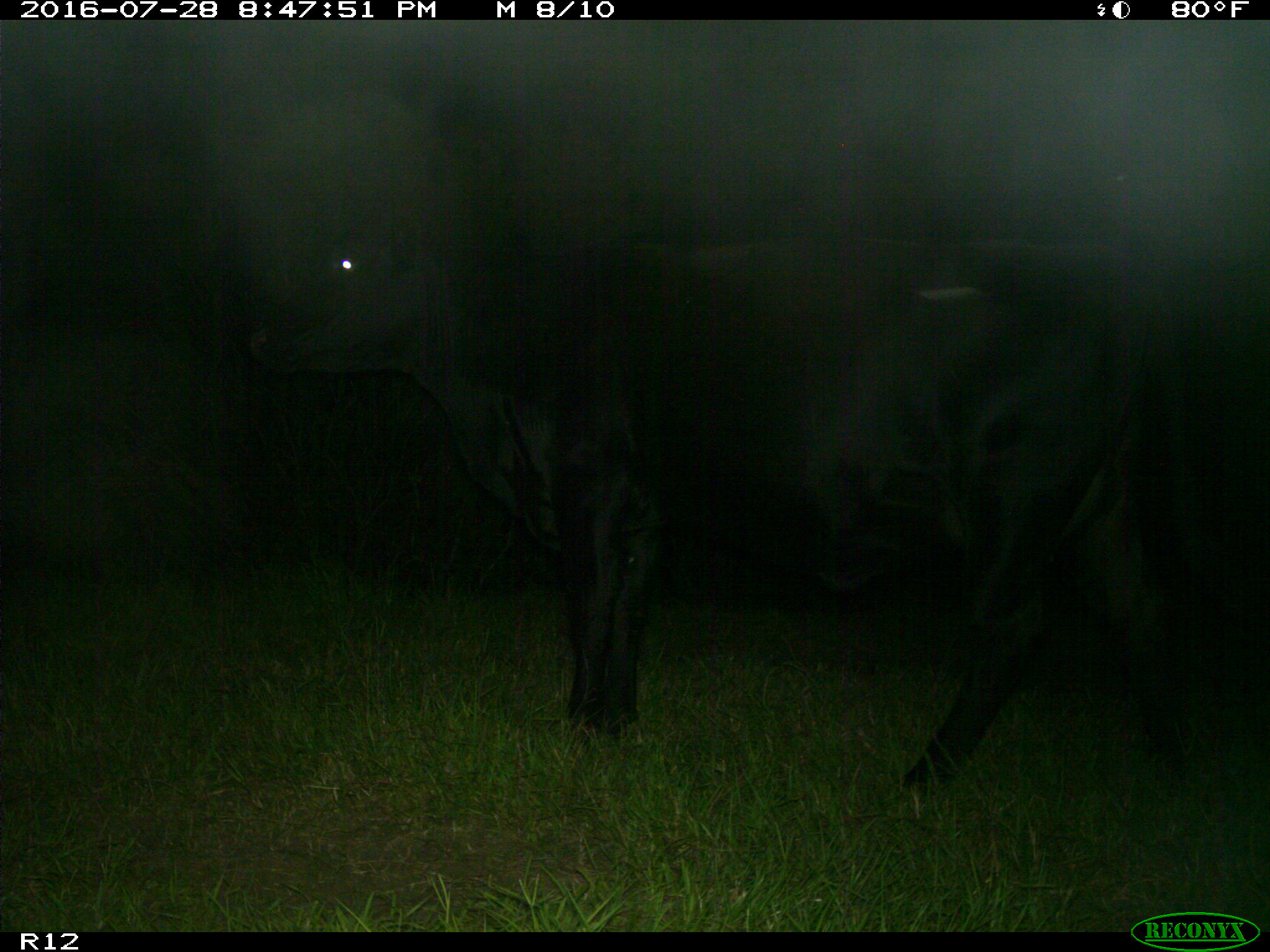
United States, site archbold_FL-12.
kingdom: Animalia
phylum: Chordata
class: Mammalia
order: Artiodactyla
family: Bovidae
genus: Bos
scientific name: Bos taurus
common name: domestic cow